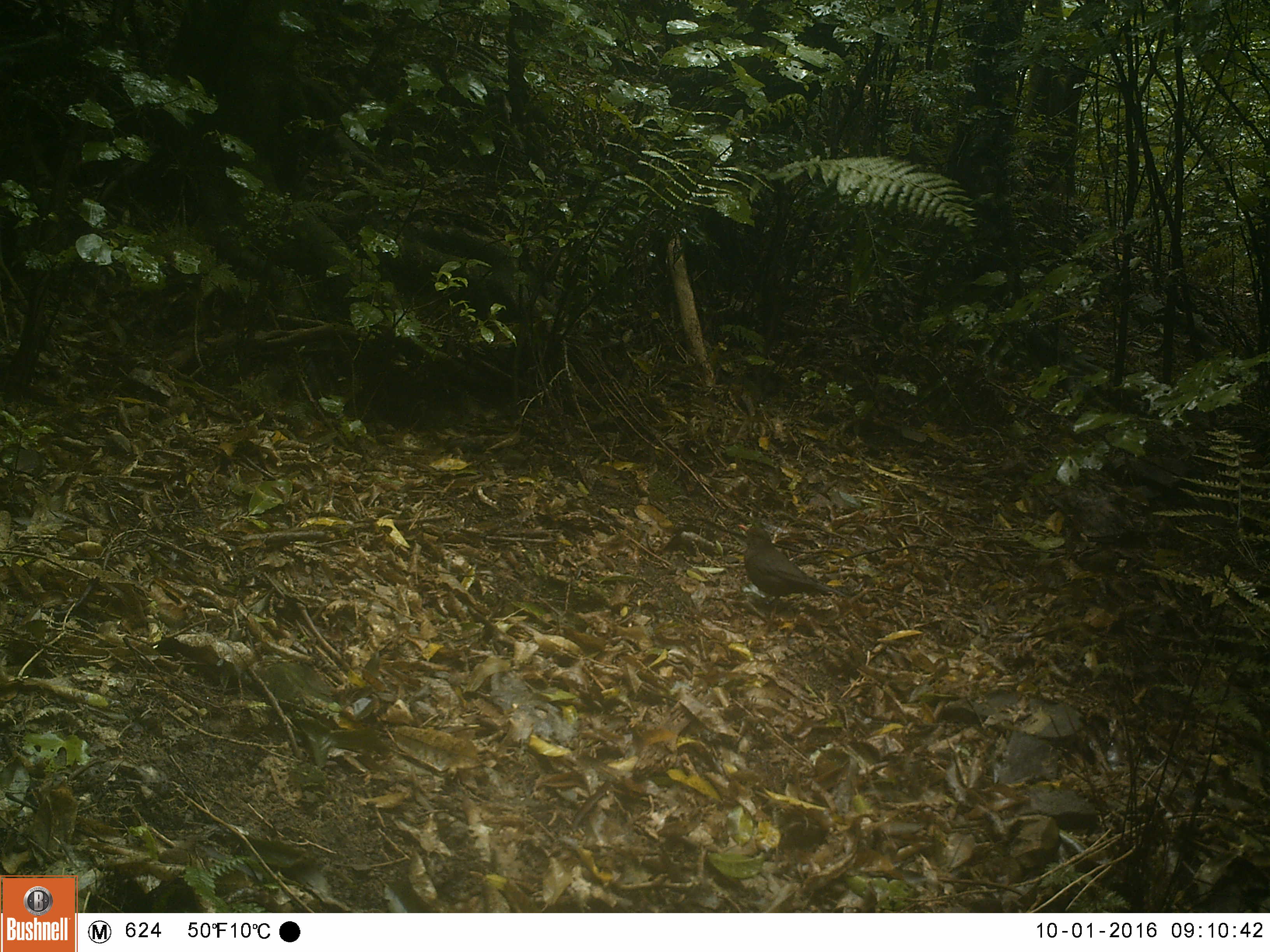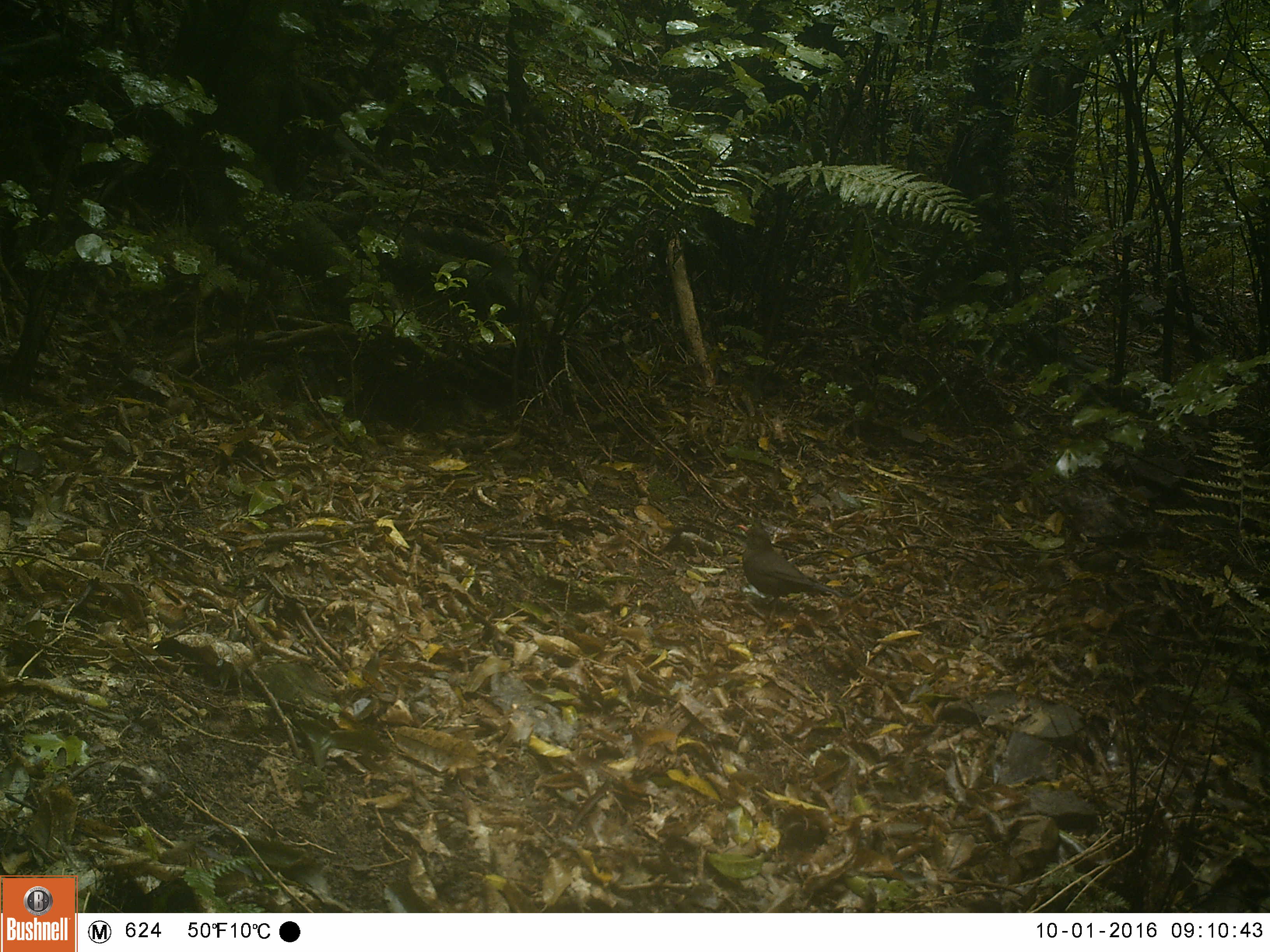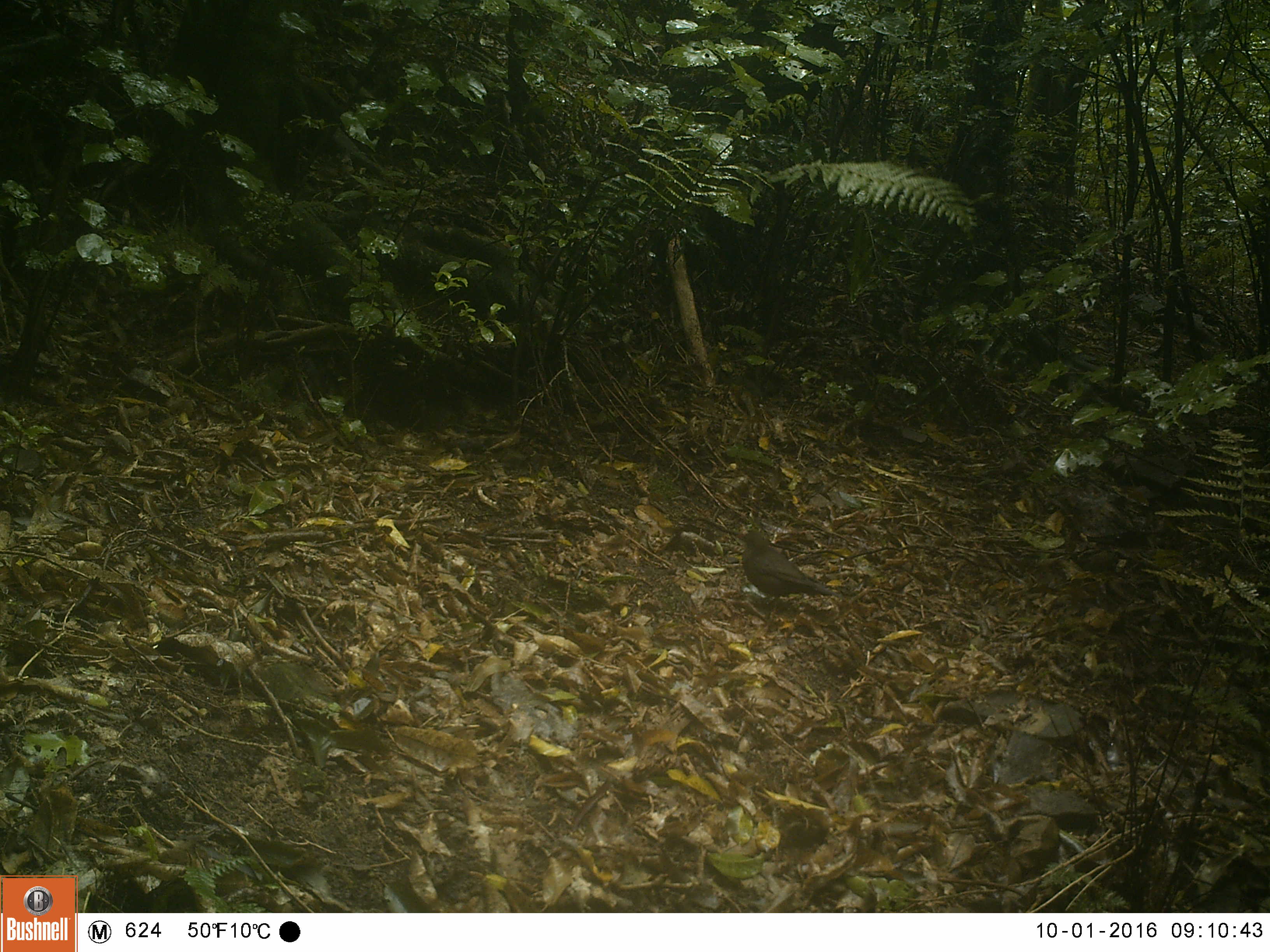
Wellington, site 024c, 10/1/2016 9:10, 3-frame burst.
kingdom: Animalia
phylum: Chordata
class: Aves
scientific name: Aves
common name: bird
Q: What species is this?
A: Bird (Aves).